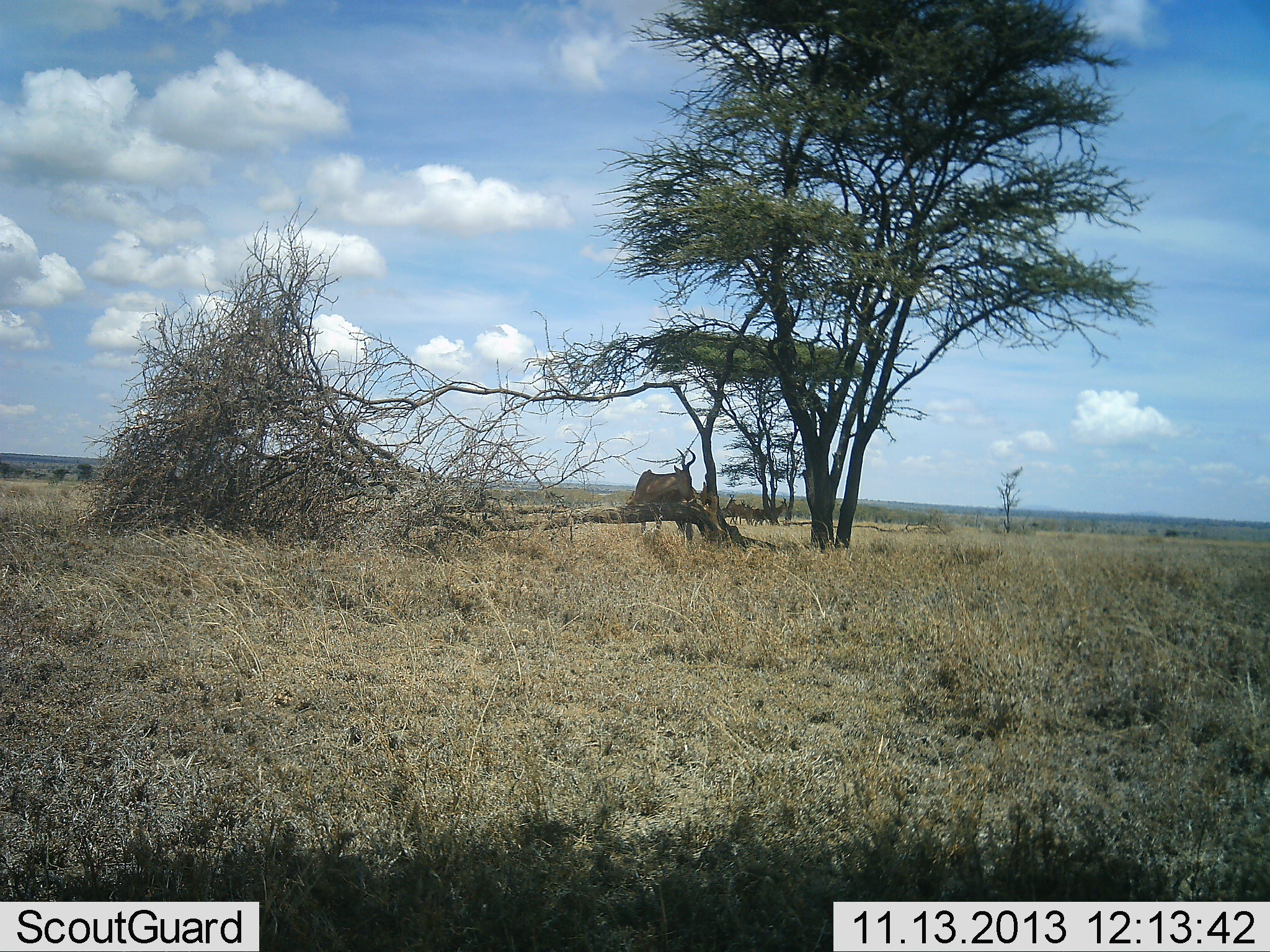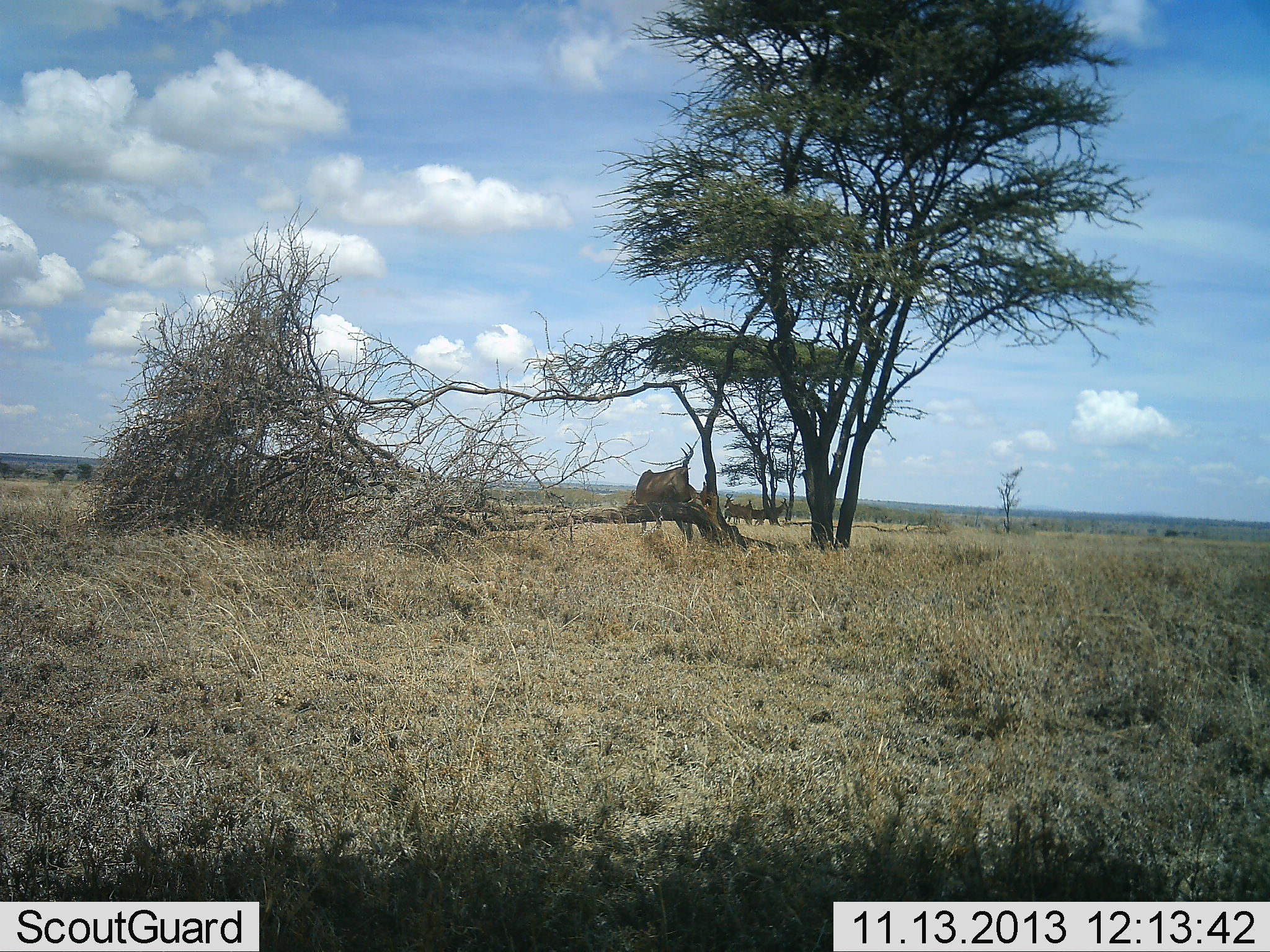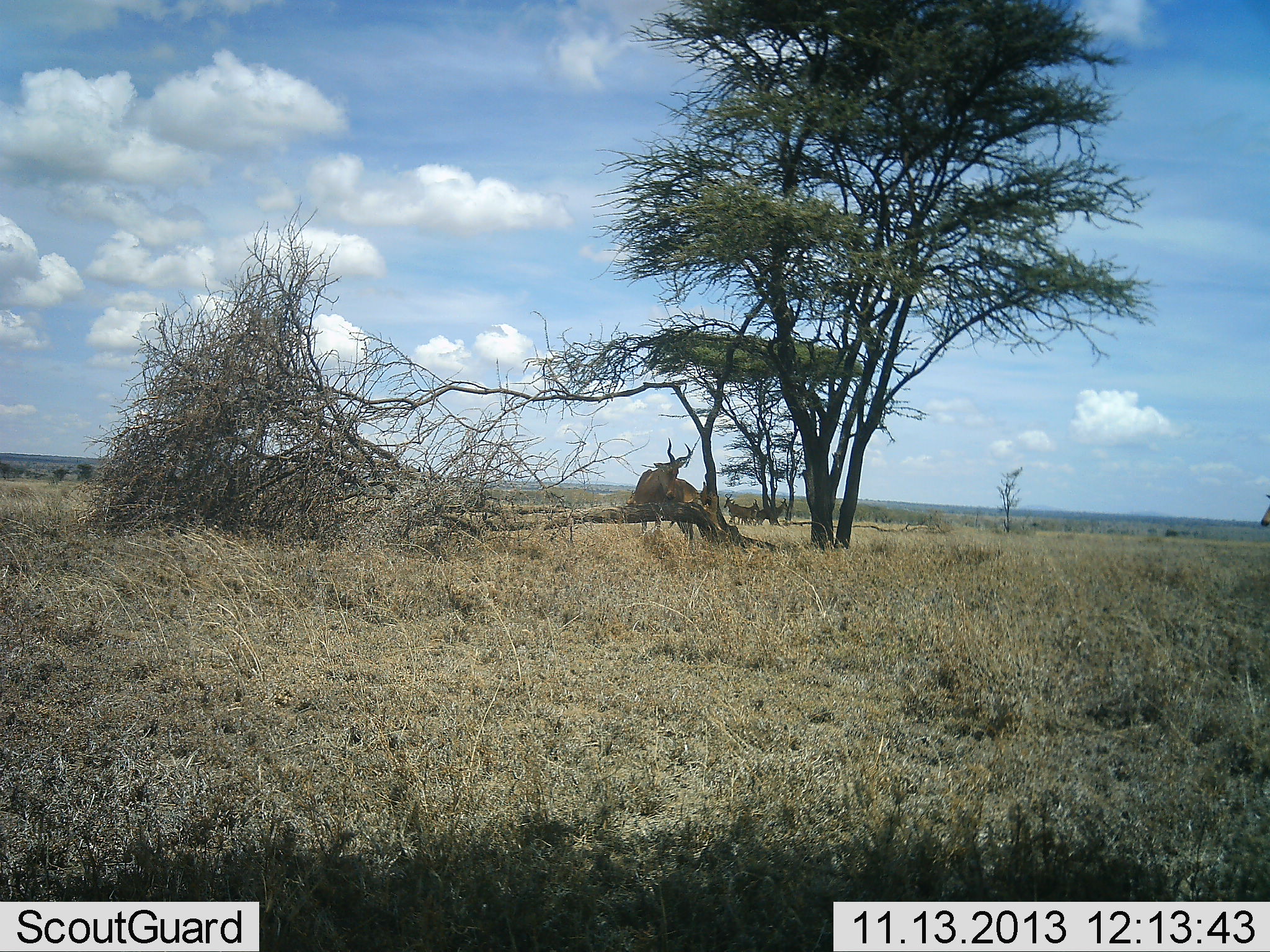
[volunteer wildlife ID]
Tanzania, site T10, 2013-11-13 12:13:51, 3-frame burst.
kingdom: Animalia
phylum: Chordata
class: Mammalia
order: Artiodactyla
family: Bovidae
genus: Alcelaphus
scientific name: Alcelaphus buselaphus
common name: hartebeest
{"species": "hartebeest (Alcelaphus buselaphus)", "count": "4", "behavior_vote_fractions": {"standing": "78%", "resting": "11%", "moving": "22%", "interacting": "0%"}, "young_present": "0%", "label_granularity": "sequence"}